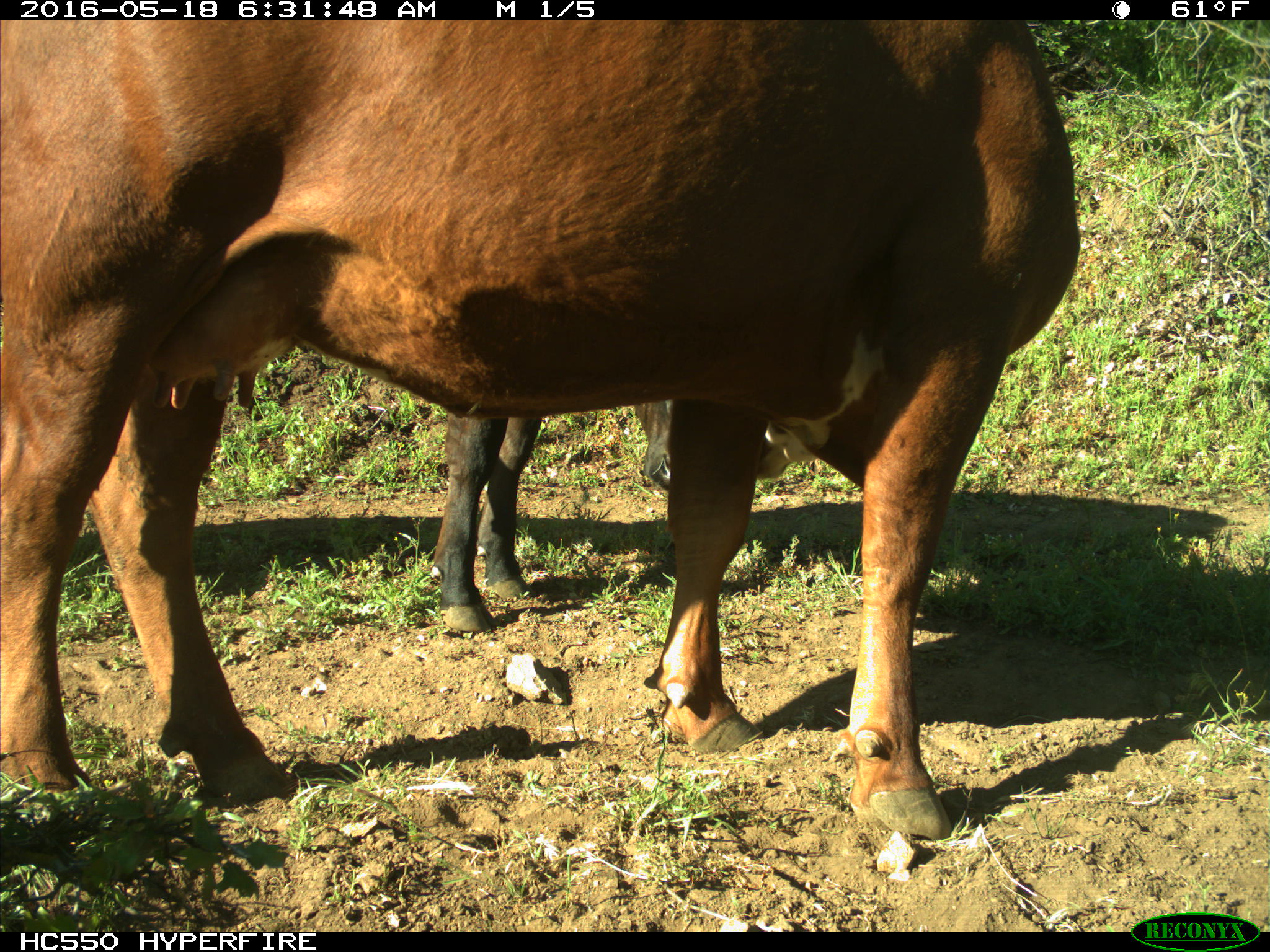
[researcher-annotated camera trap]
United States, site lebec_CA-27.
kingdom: Animalia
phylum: Chordata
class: Mammalia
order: Artiodactyla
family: Bovidae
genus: Bos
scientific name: Bos taurus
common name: domestic cow